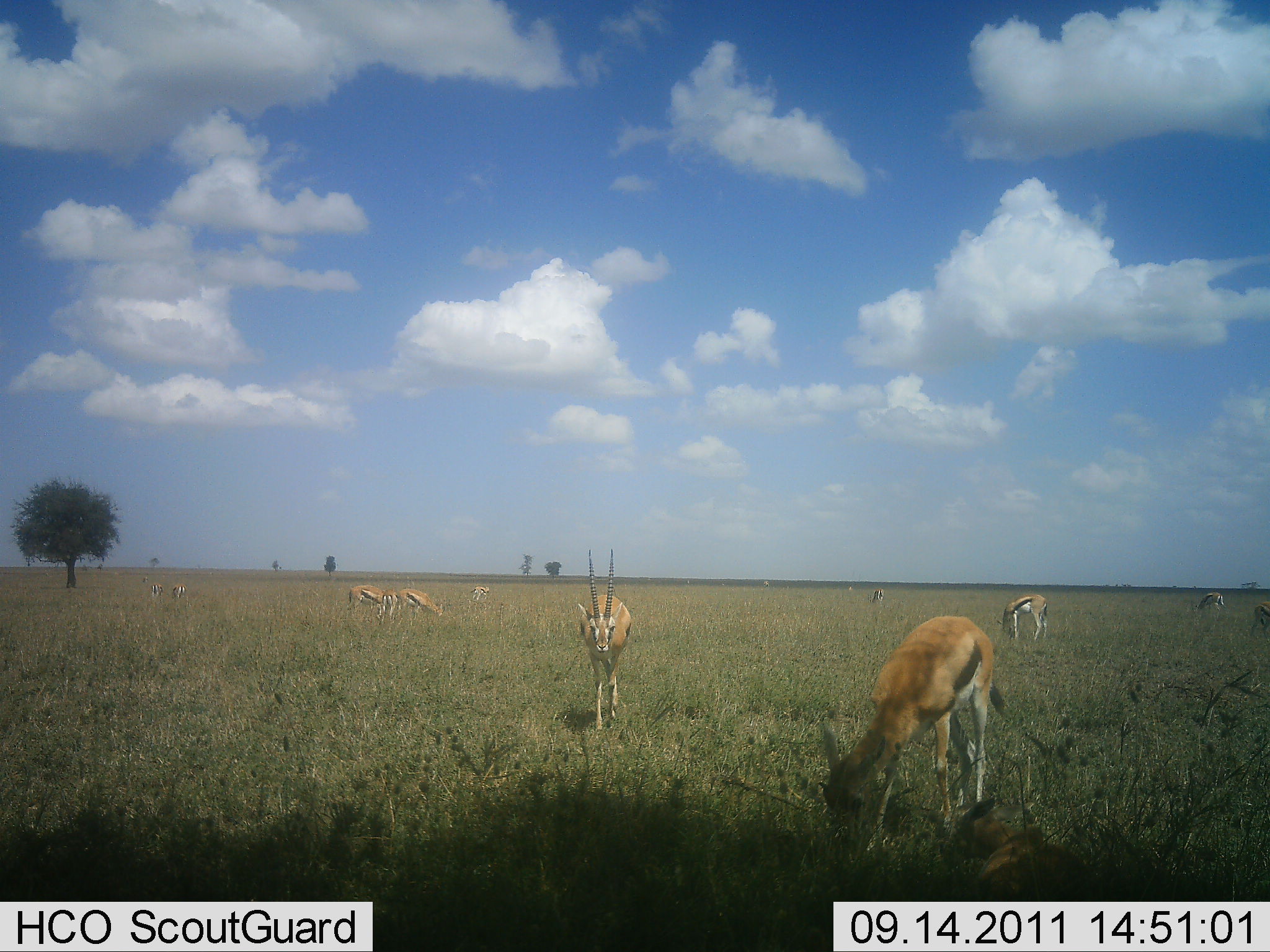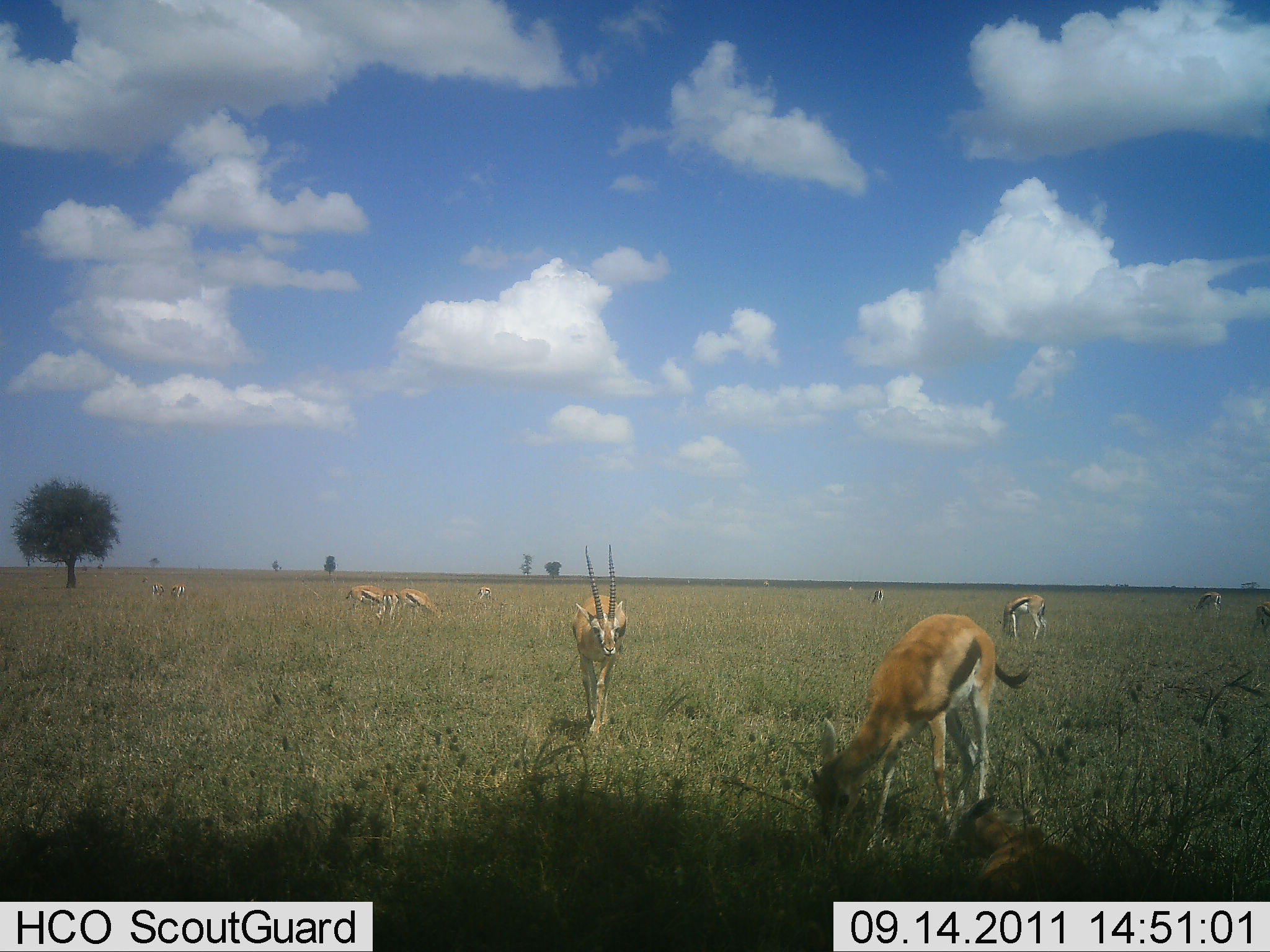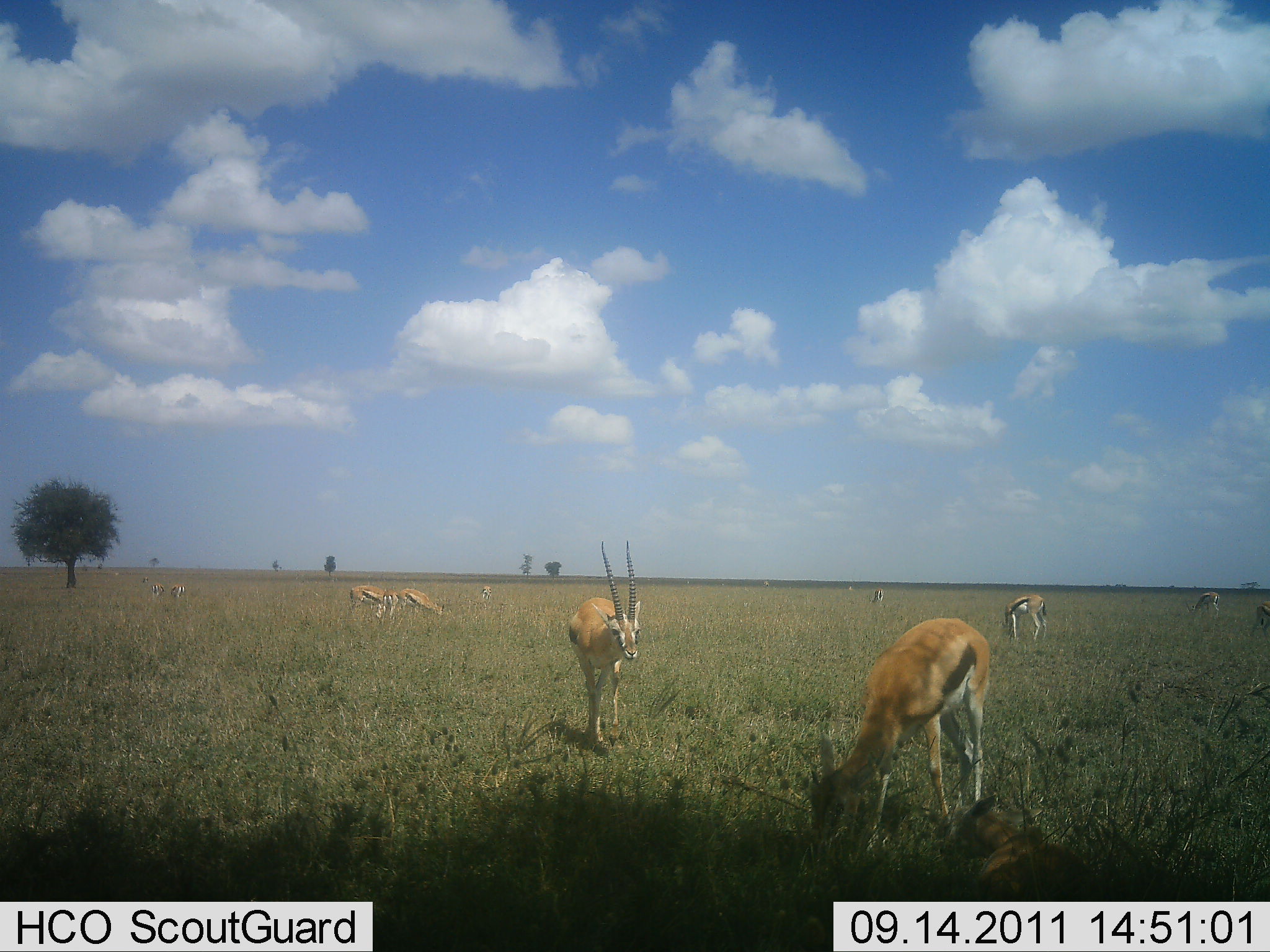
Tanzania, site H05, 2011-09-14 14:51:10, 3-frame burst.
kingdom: Animalia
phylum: Chordata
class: Mammalia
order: Artiodactyla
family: Bovidae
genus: Eudorcas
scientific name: Eudorcas thomsonii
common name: thomson's gazelle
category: gazellethomsons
Gazellethomsons (thomson's gazelle) (Eudorcas thomsonii), count 10. Behavior (volunteer vote fractions): standing 69%, resting 0%, moving 62%, interacting 0%. Young present (vote fraction): 0%. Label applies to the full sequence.